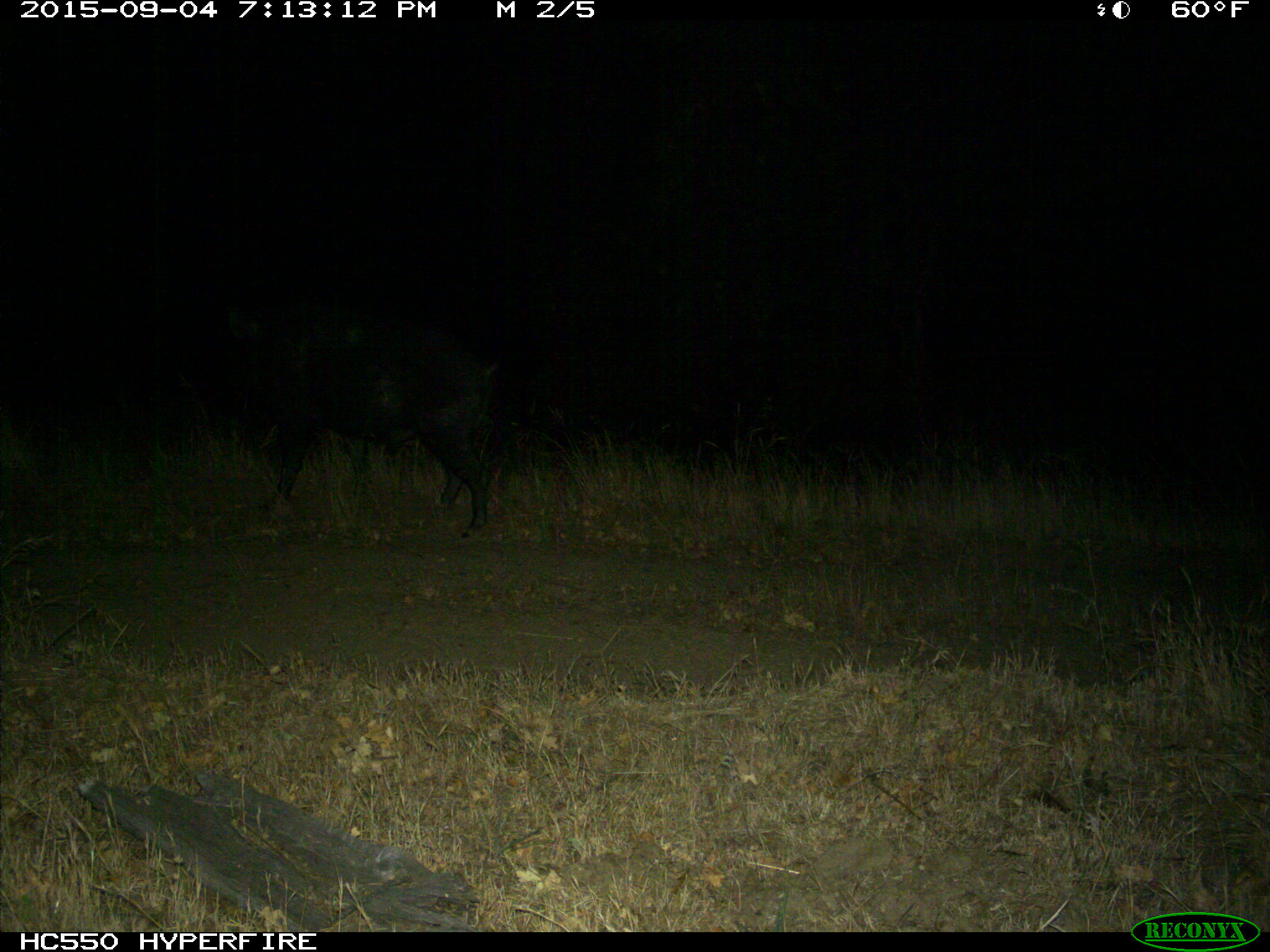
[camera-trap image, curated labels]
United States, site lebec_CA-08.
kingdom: Animalia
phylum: Chordata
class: Mammalia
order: Artiodactyla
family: Suidae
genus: Sus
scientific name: Sus scrofa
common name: wild boar